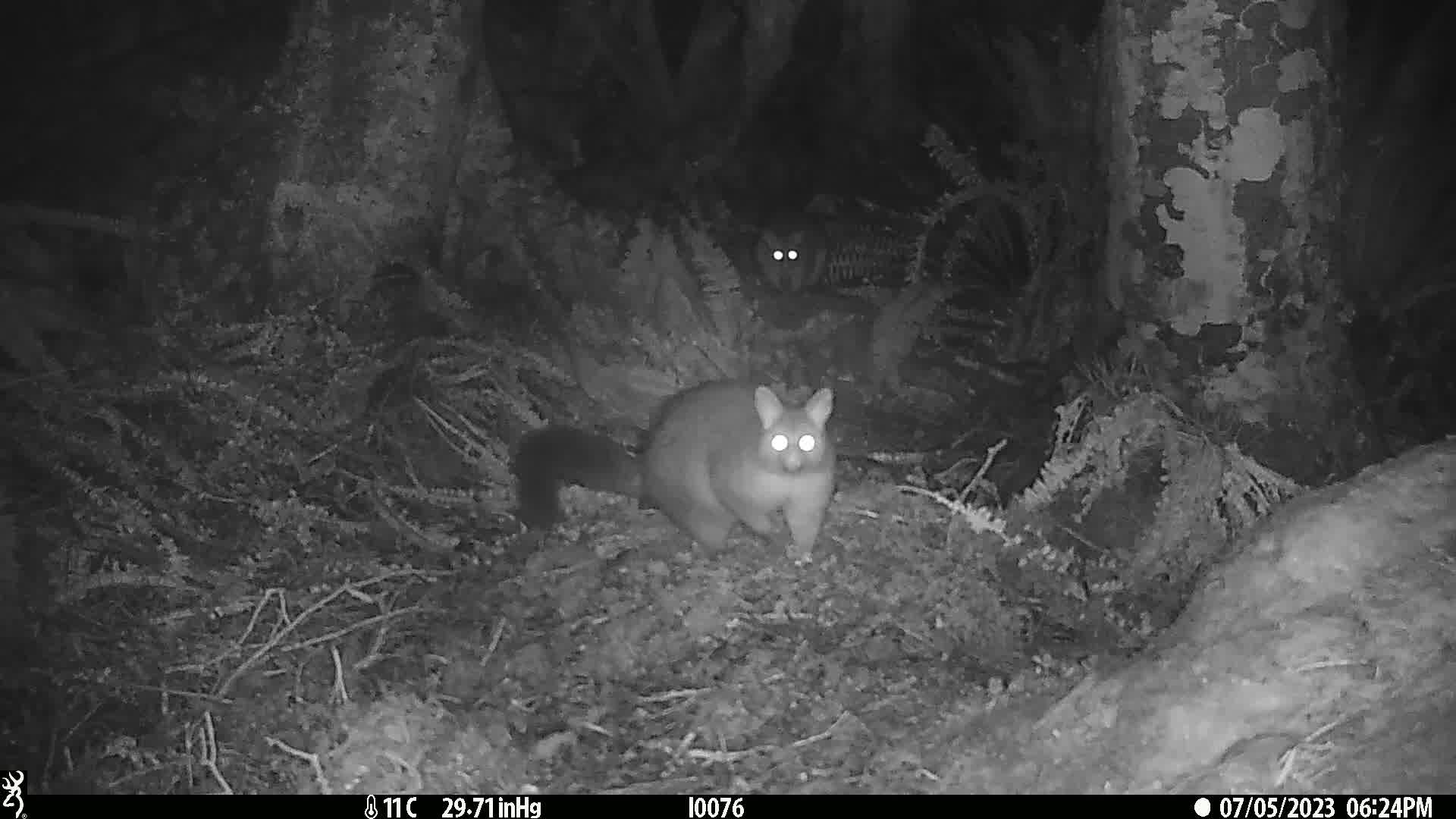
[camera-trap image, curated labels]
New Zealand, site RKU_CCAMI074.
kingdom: Animalia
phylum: Chordata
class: Mammalia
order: Diprotodontia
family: Phalangeridae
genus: Trichosurus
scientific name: Trichosurus vulpecula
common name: common brushtail possum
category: possum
Possum (common brushtail possum) (Trichosurus vulpecula).